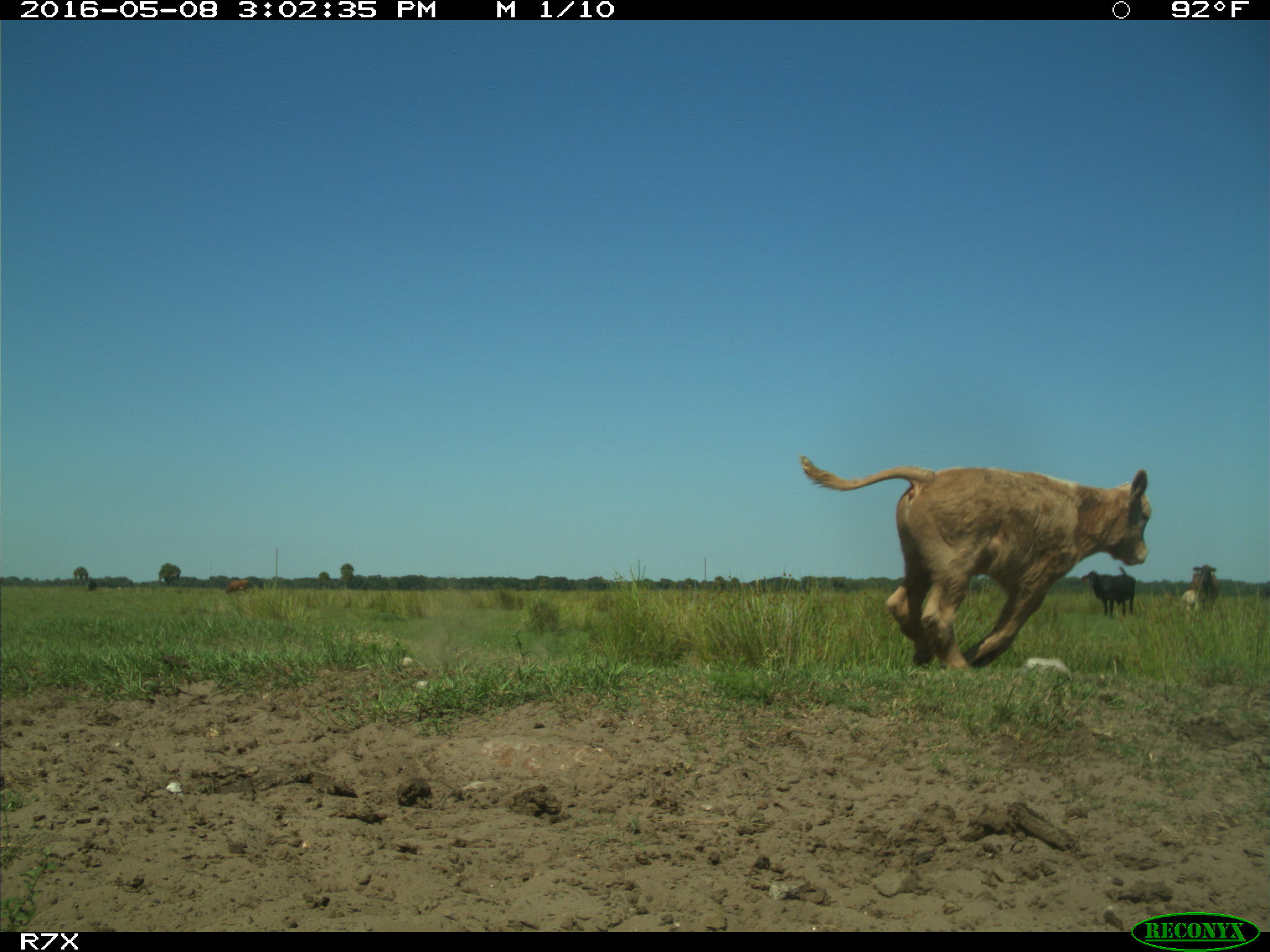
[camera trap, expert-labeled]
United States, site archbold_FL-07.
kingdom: Animalia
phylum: Chordata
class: Mammalia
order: Artiodactyla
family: Bovidae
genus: Bos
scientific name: Bos taurus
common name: domestic cow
Bos taurus (domestic cow).